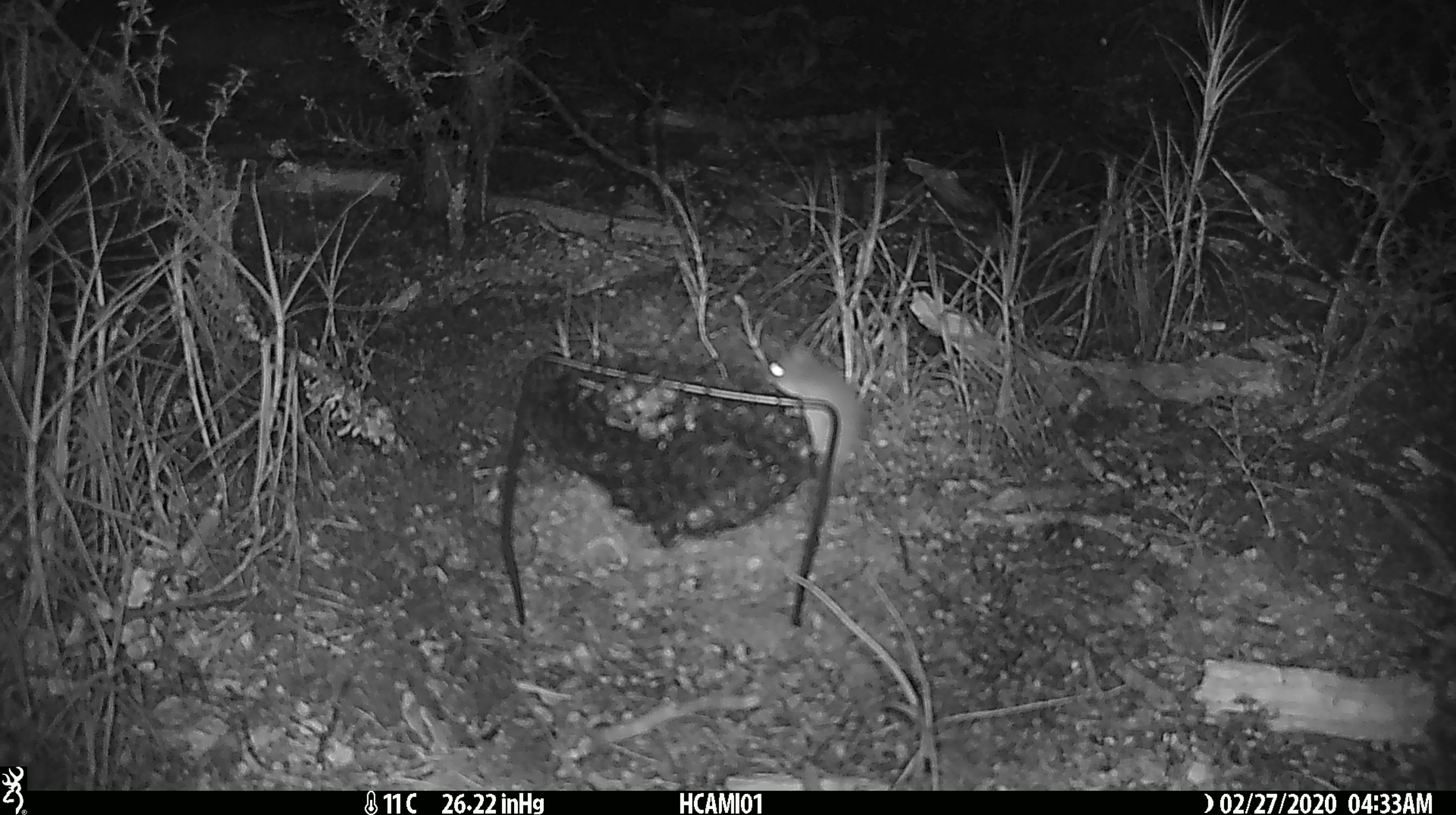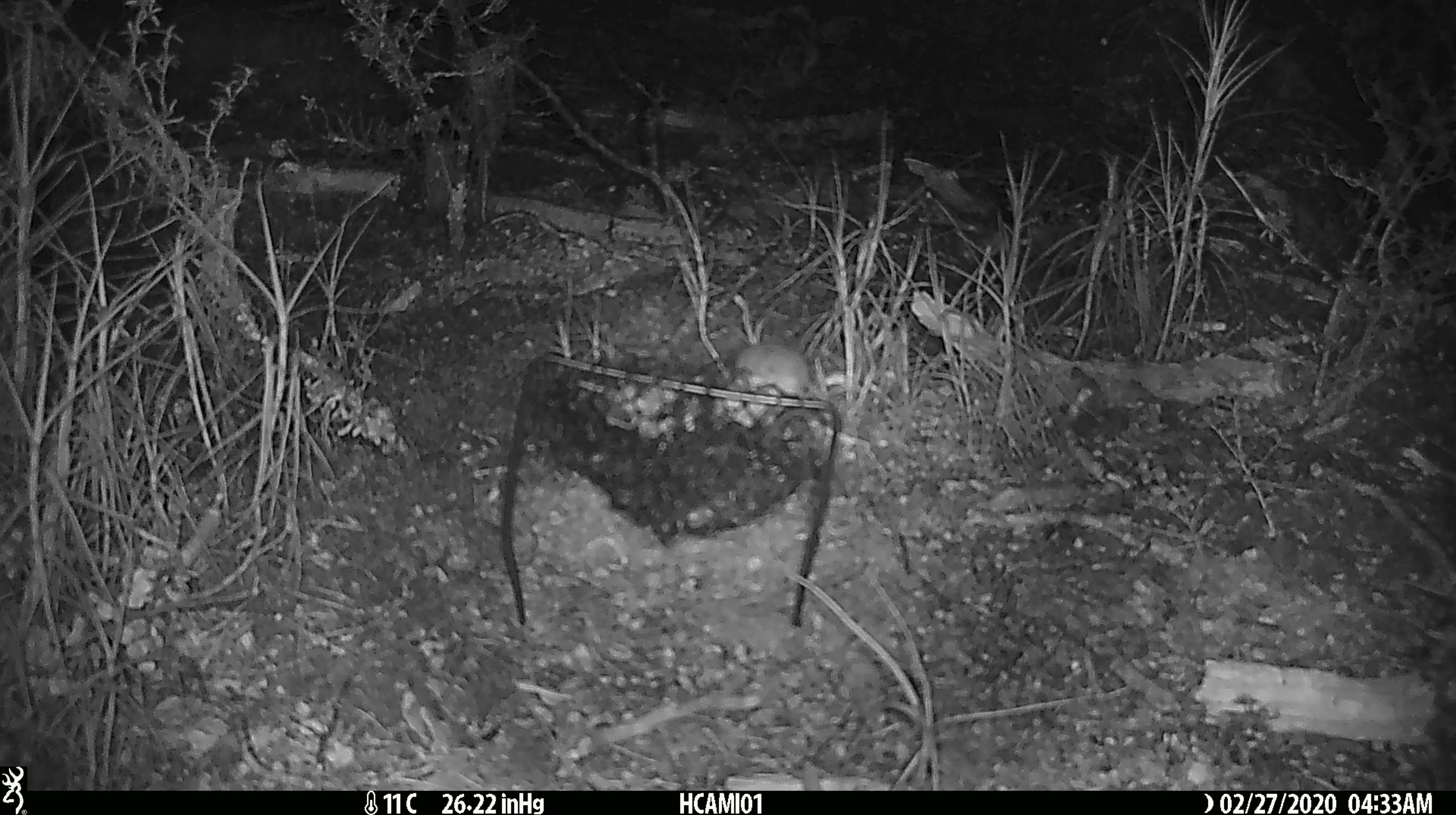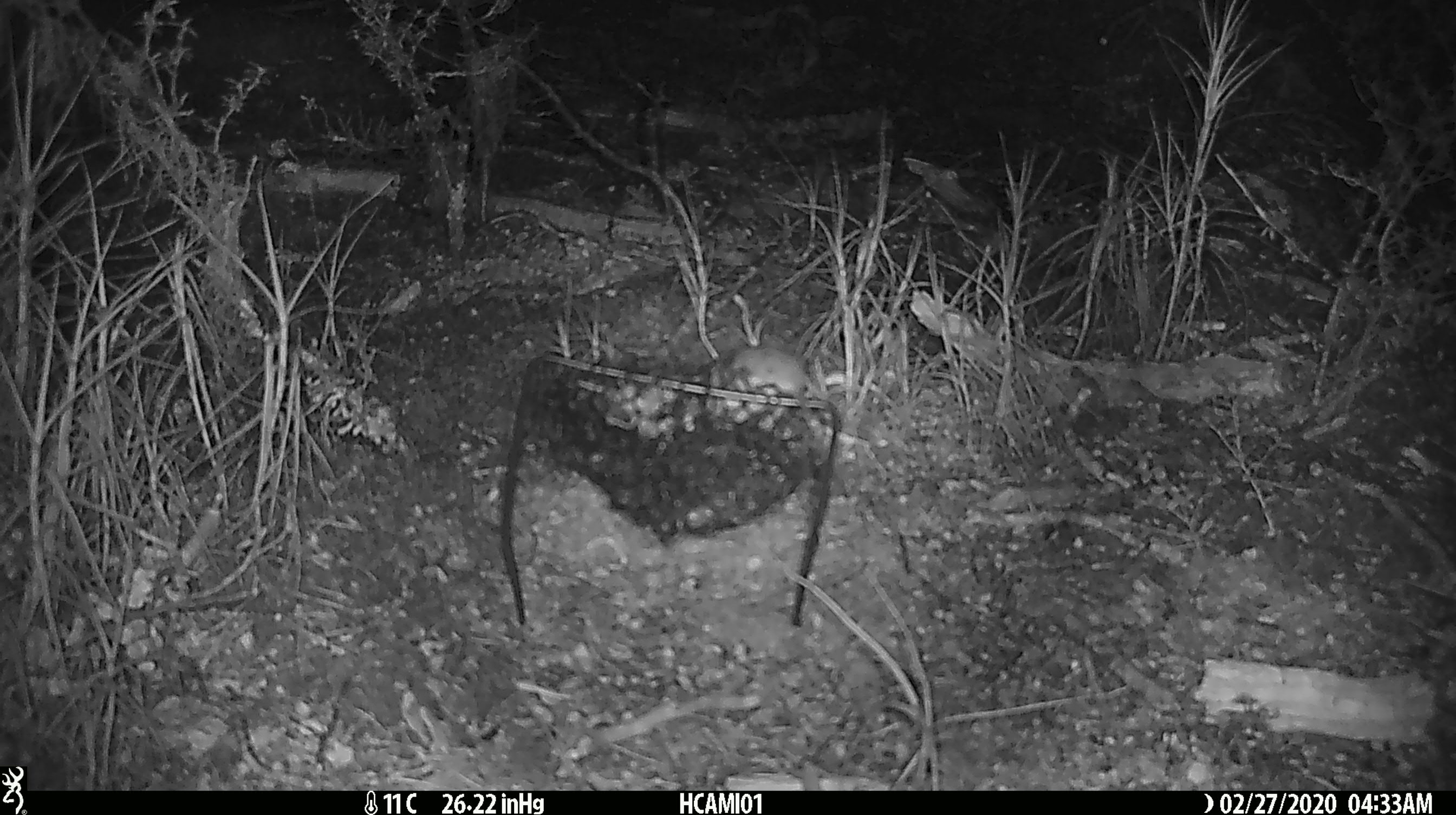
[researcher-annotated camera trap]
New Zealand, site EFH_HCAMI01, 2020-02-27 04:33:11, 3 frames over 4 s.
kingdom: Animalia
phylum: Chordata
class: Mammalia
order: Rodentia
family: Muridae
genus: Mus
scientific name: Mus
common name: mouse